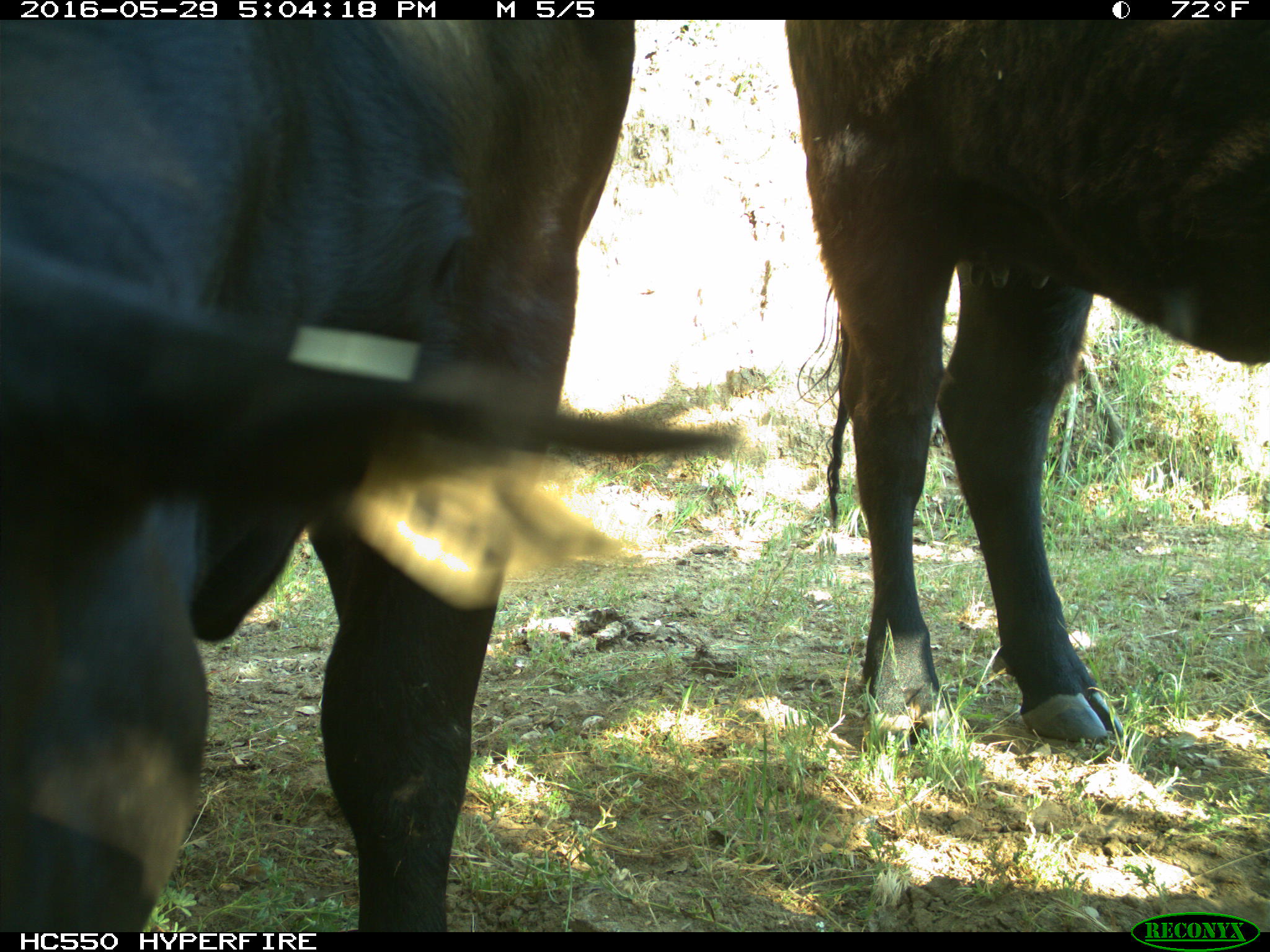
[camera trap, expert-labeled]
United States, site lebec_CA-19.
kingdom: Animalia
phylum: Chordata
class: Mammalia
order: Artiodactyla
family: Bovidae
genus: Bos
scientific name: Bos taurus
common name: domestic cow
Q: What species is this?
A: Bos taurus (domestic cow).